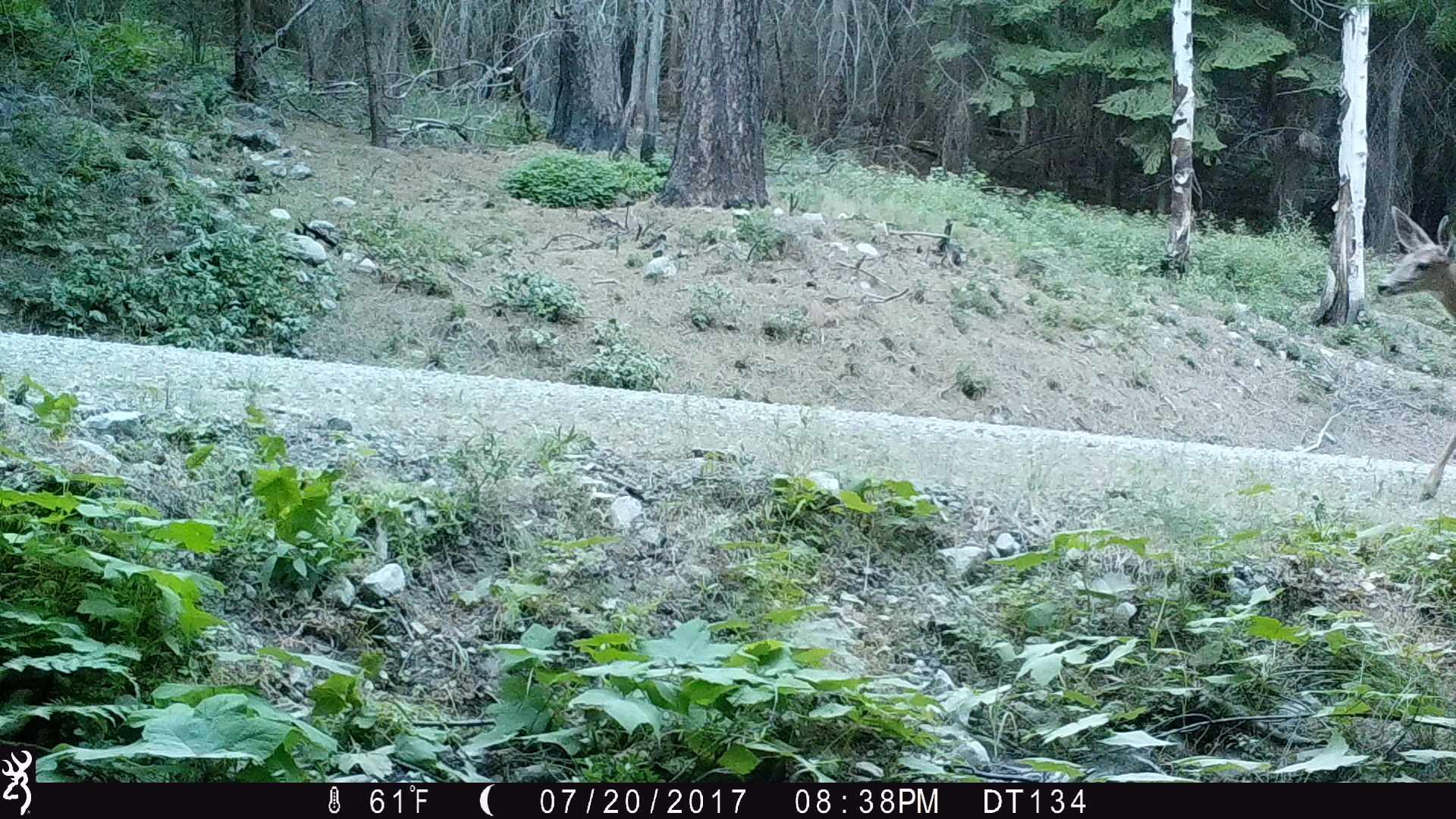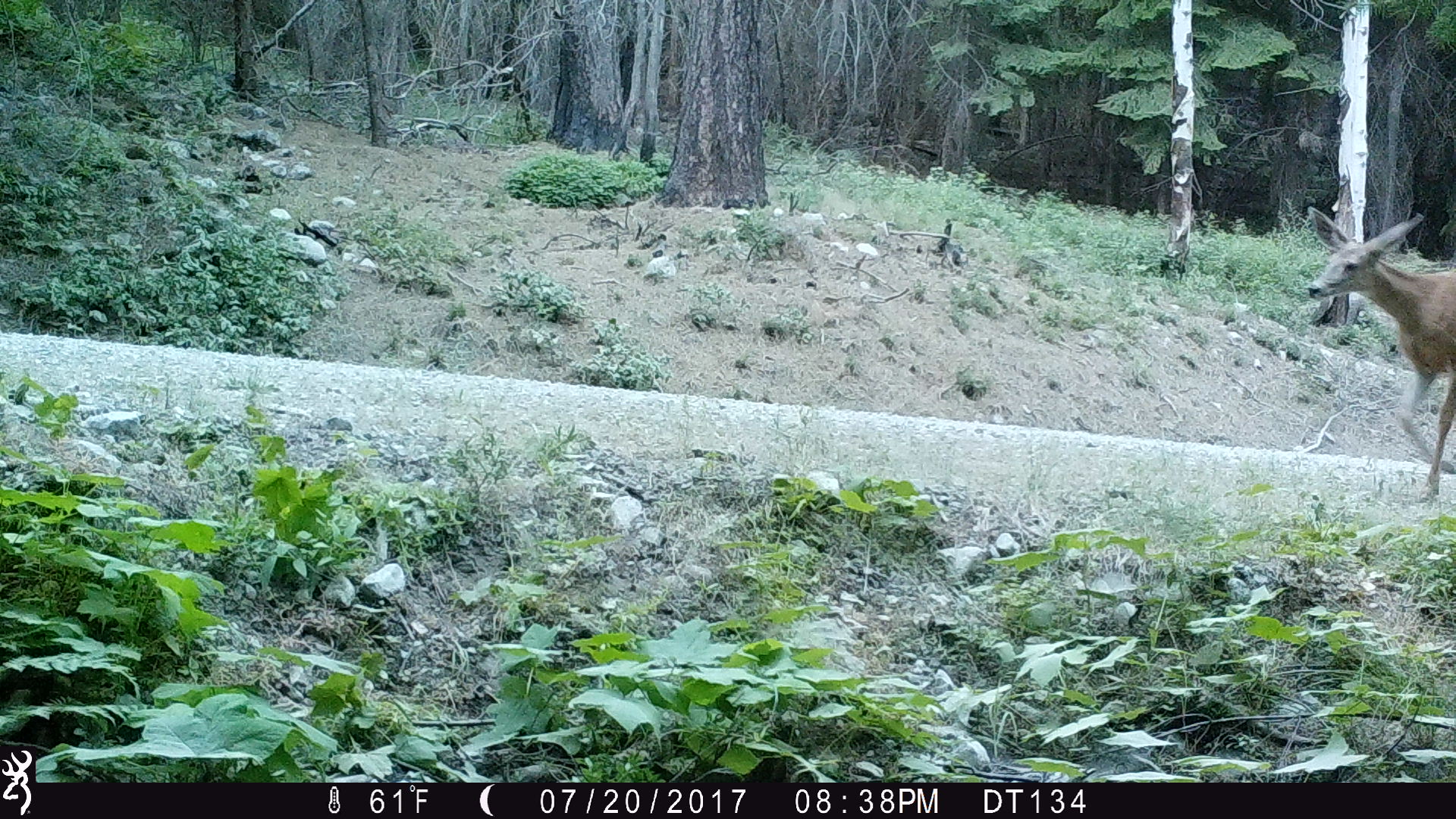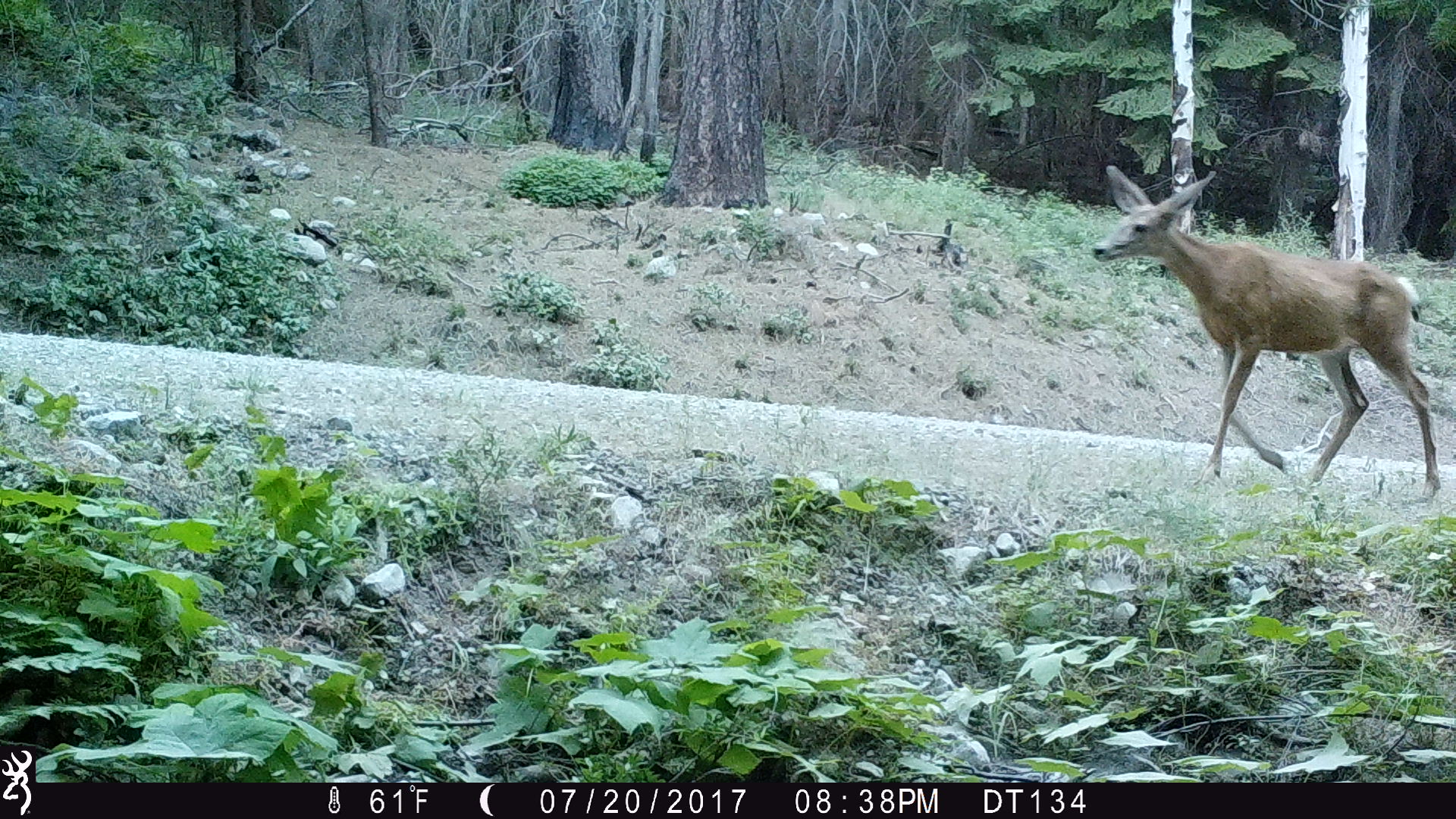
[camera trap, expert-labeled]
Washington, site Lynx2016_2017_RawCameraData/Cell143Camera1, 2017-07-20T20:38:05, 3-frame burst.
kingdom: Animalia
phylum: Chordata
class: Mammalia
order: Artiodactyla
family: Cervidae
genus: Odocoileus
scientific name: Odocoileus hemionus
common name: mule deer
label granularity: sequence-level